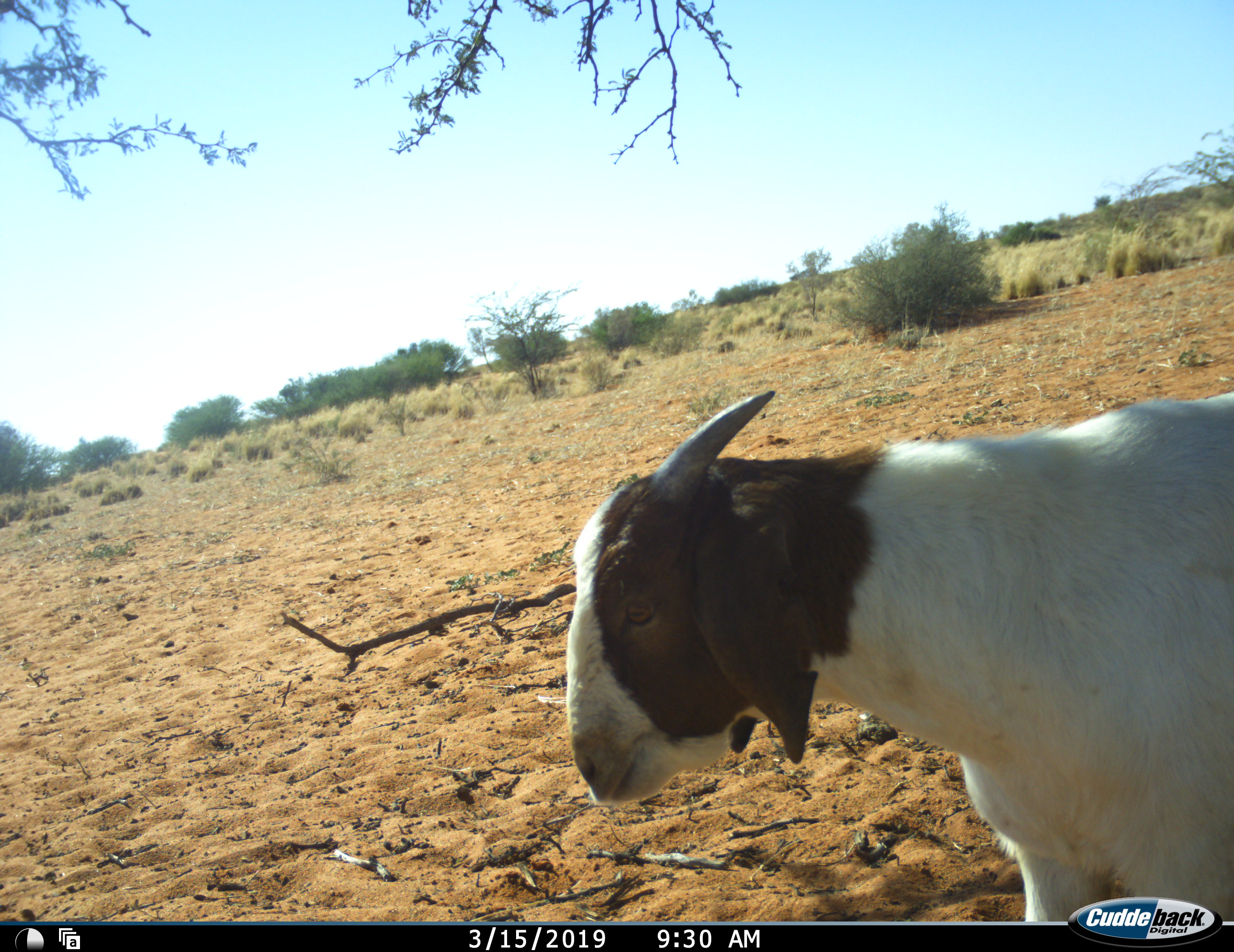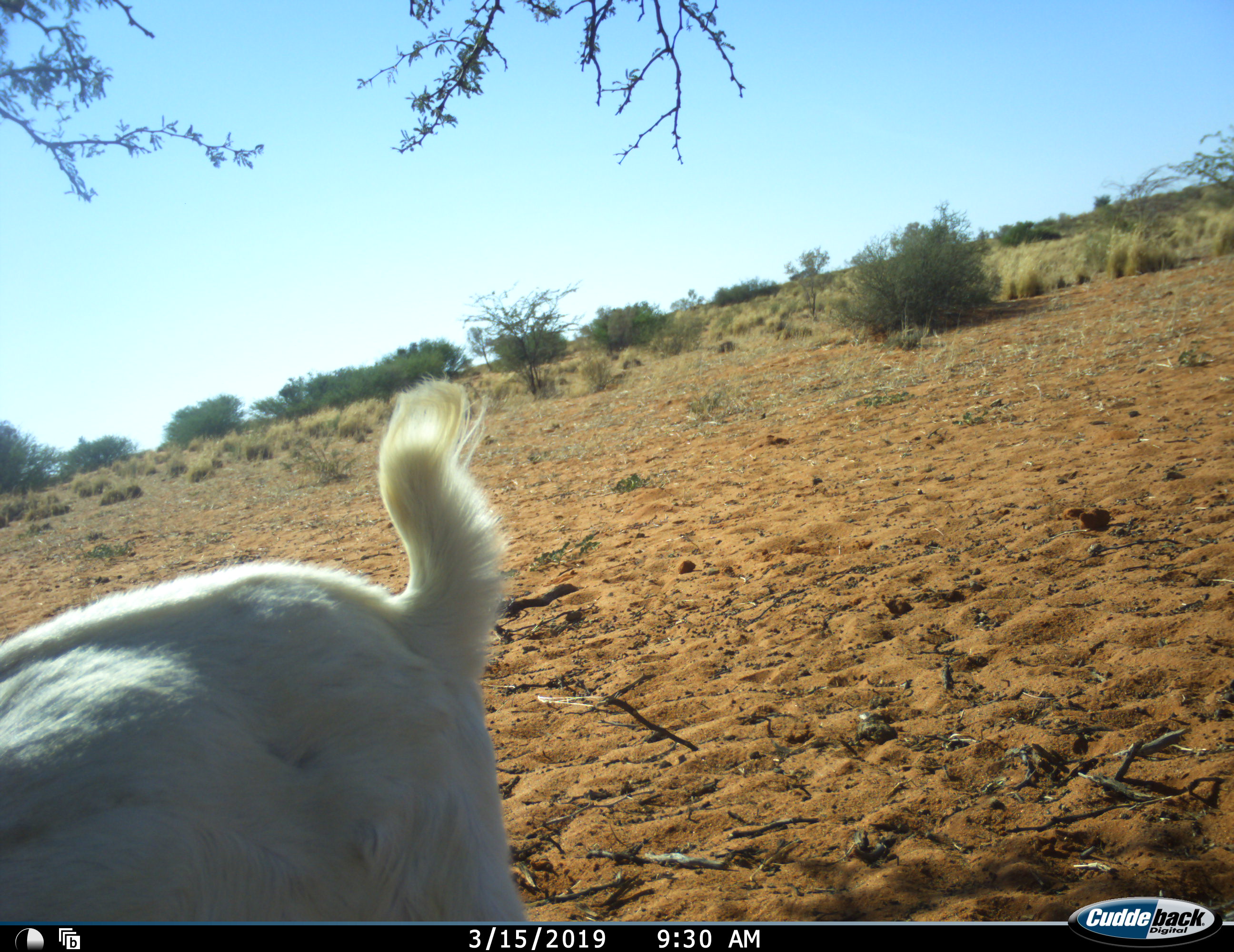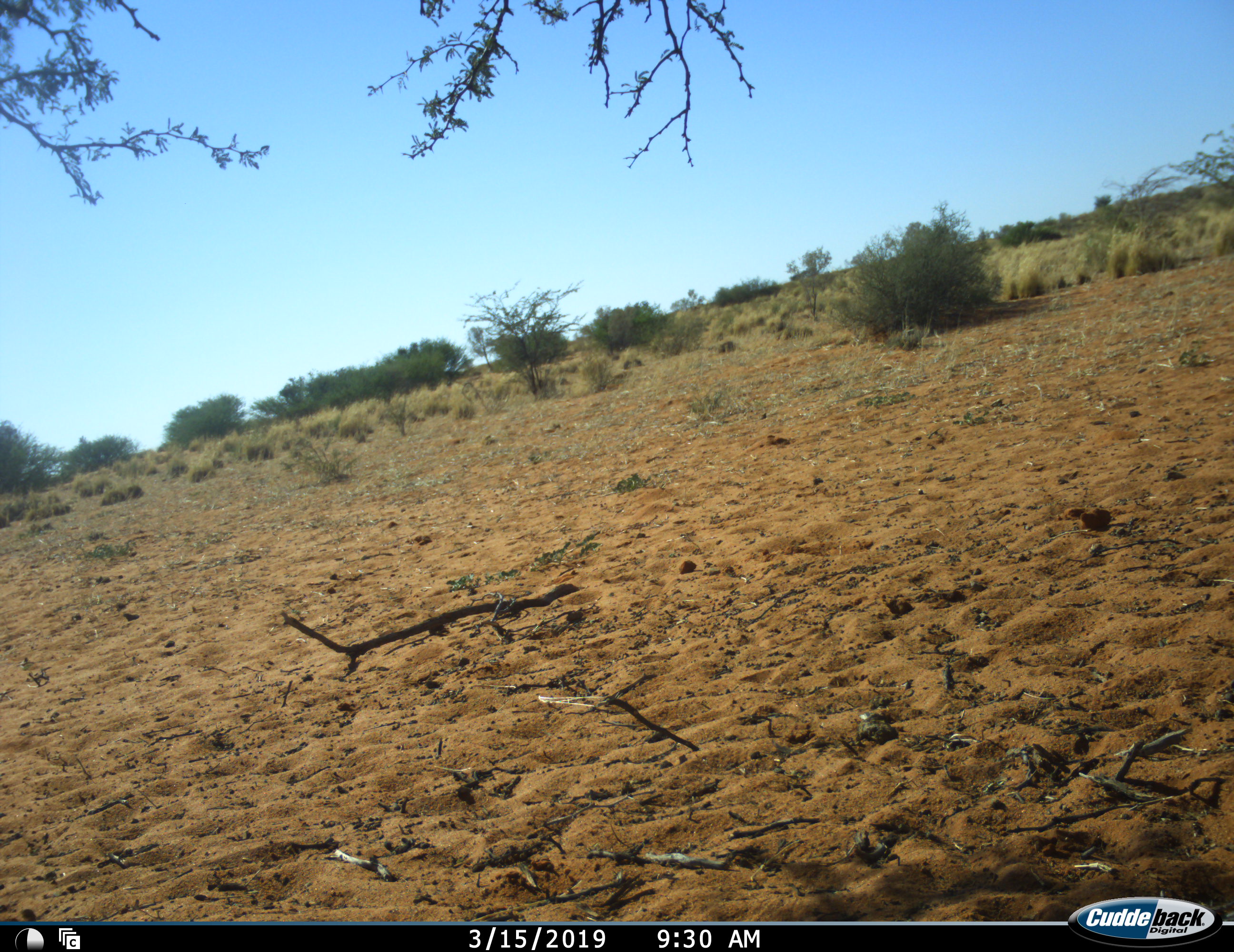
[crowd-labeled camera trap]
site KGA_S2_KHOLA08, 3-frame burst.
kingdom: Animalia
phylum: Chordata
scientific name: Vertebrata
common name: domestic animal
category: domesticanimal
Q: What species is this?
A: Domesticanimal (domestic animal) (Vertebrata).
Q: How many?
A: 1.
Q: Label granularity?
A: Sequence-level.